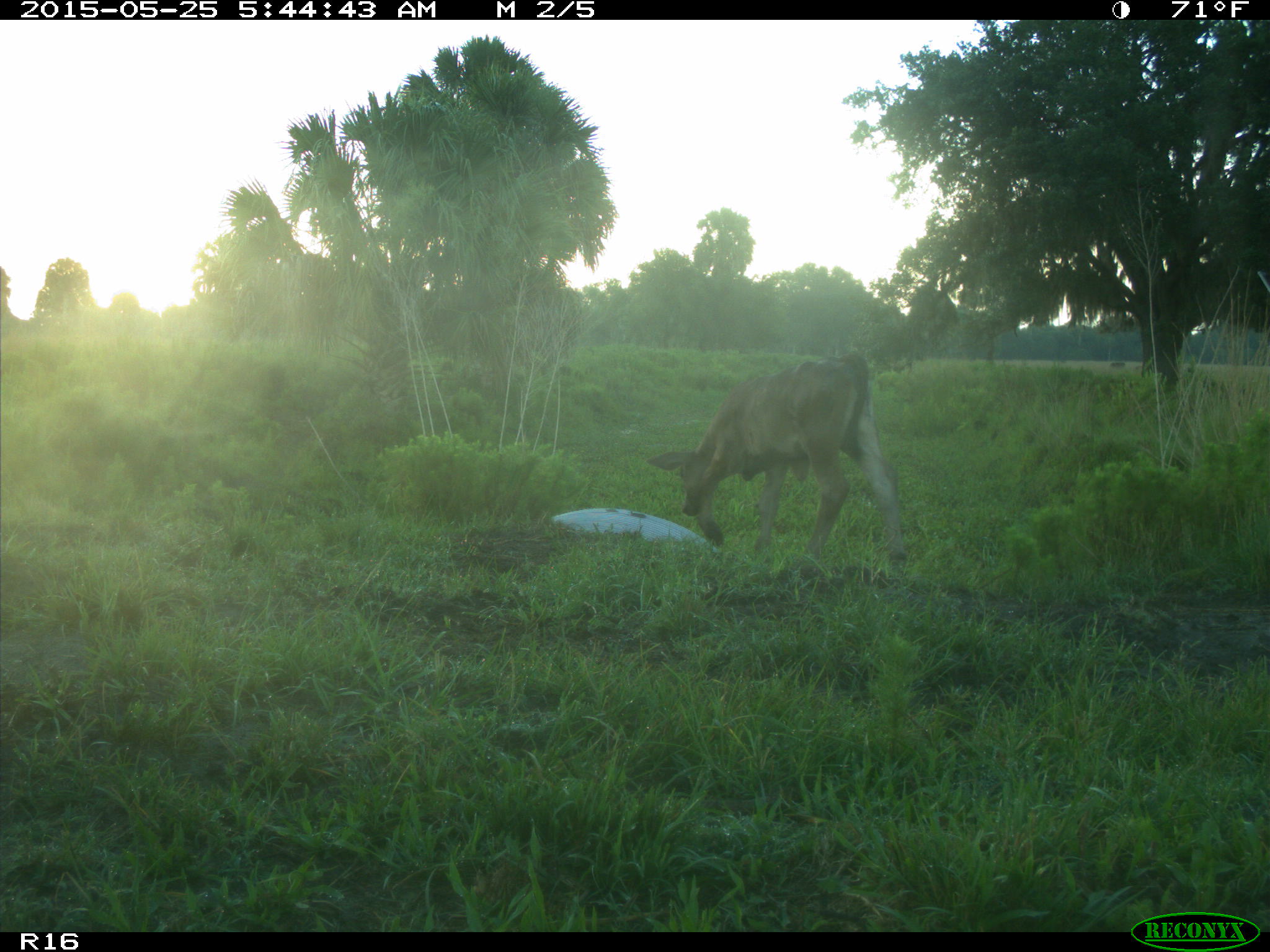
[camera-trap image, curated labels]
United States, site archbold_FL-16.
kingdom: Animalia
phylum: Chordata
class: Mammalia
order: Artiodactyla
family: Bovidae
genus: Bos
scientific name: Bos taurus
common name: domestic cow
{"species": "Bos taurus (domestic cow)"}